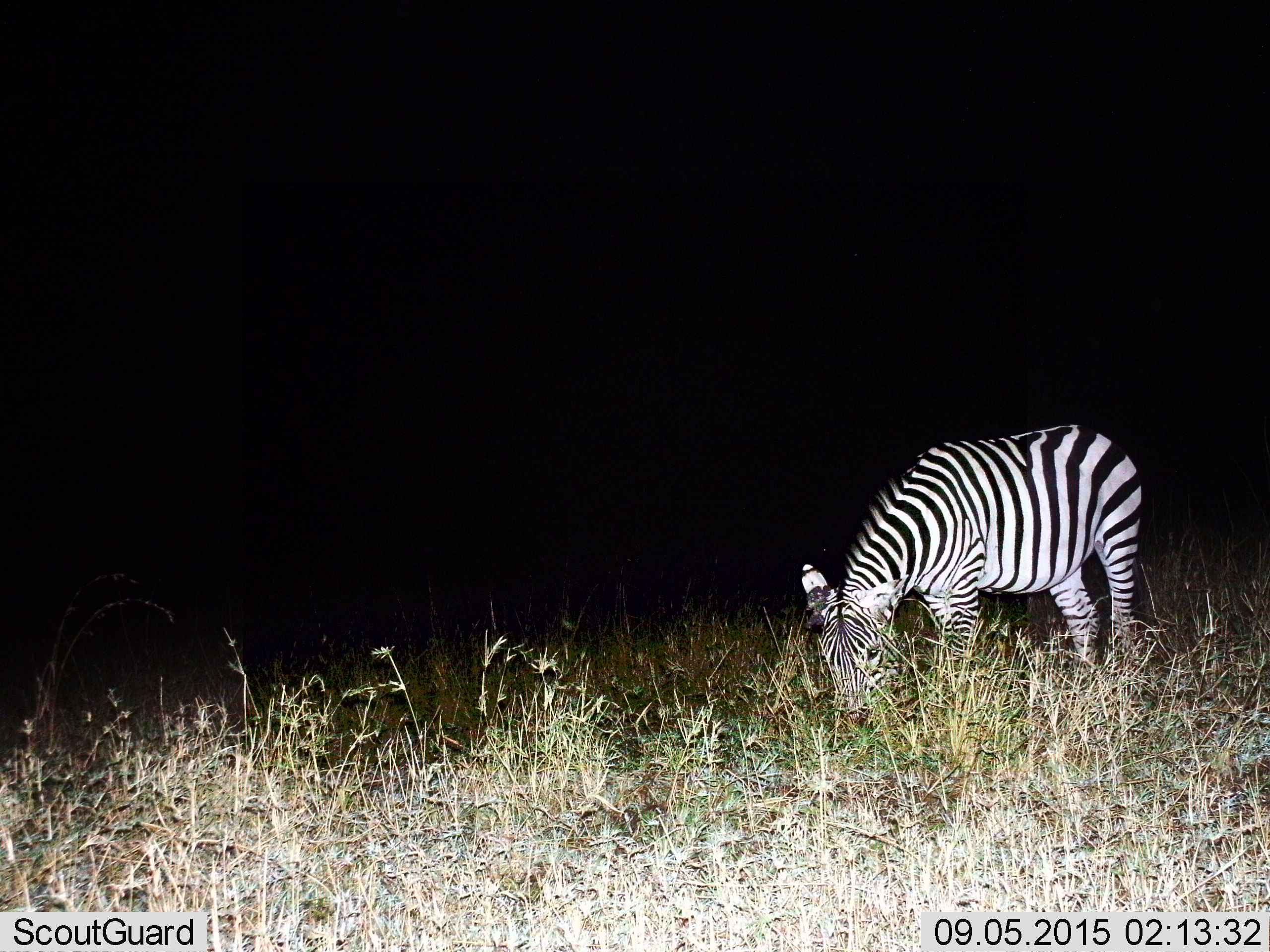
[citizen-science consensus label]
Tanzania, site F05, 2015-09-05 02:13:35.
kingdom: Animalia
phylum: Chordata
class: Mammalia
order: Perissodactyla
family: Equidae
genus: Equus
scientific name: Equus quagga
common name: plains zebra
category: zebra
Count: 1.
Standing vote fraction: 30%.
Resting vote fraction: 0%.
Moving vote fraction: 0%.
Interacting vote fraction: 0%.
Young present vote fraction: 0%.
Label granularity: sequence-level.